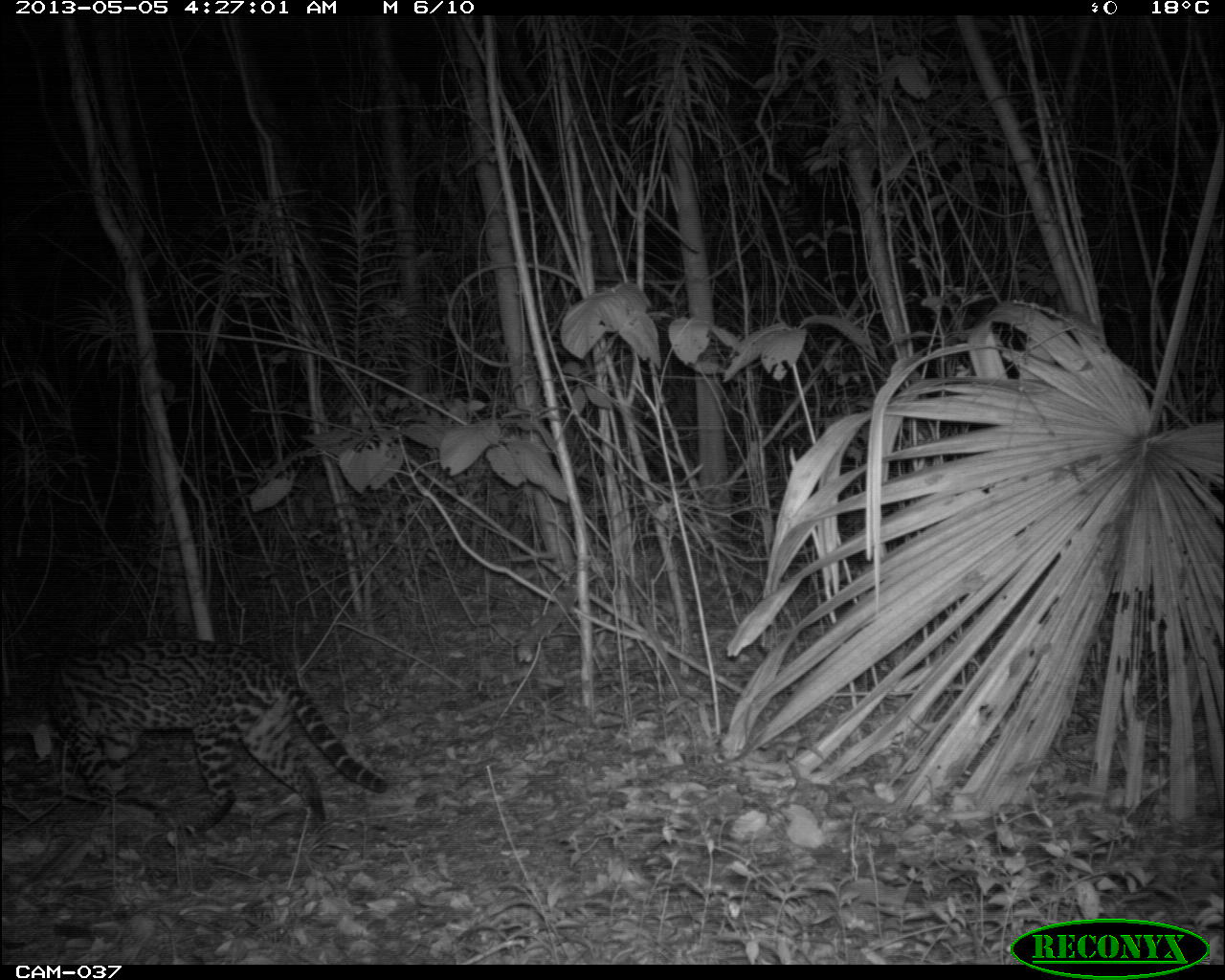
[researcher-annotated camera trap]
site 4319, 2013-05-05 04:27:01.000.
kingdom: Animalia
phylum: Chordata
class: Mammalia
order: Carnivora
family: Felidae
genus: Leopardus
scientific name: Leopardus pardalis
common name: ocelot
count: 1